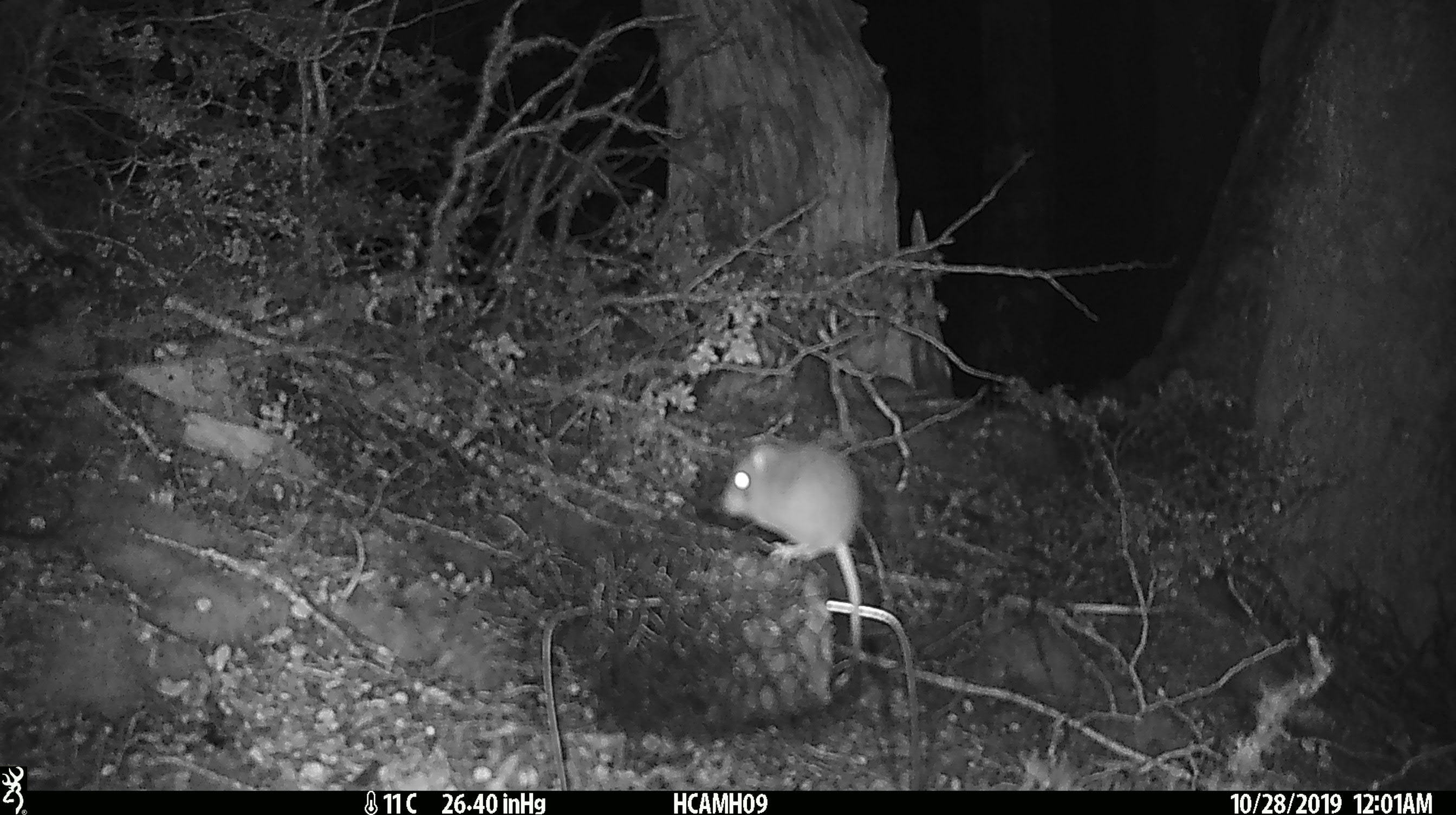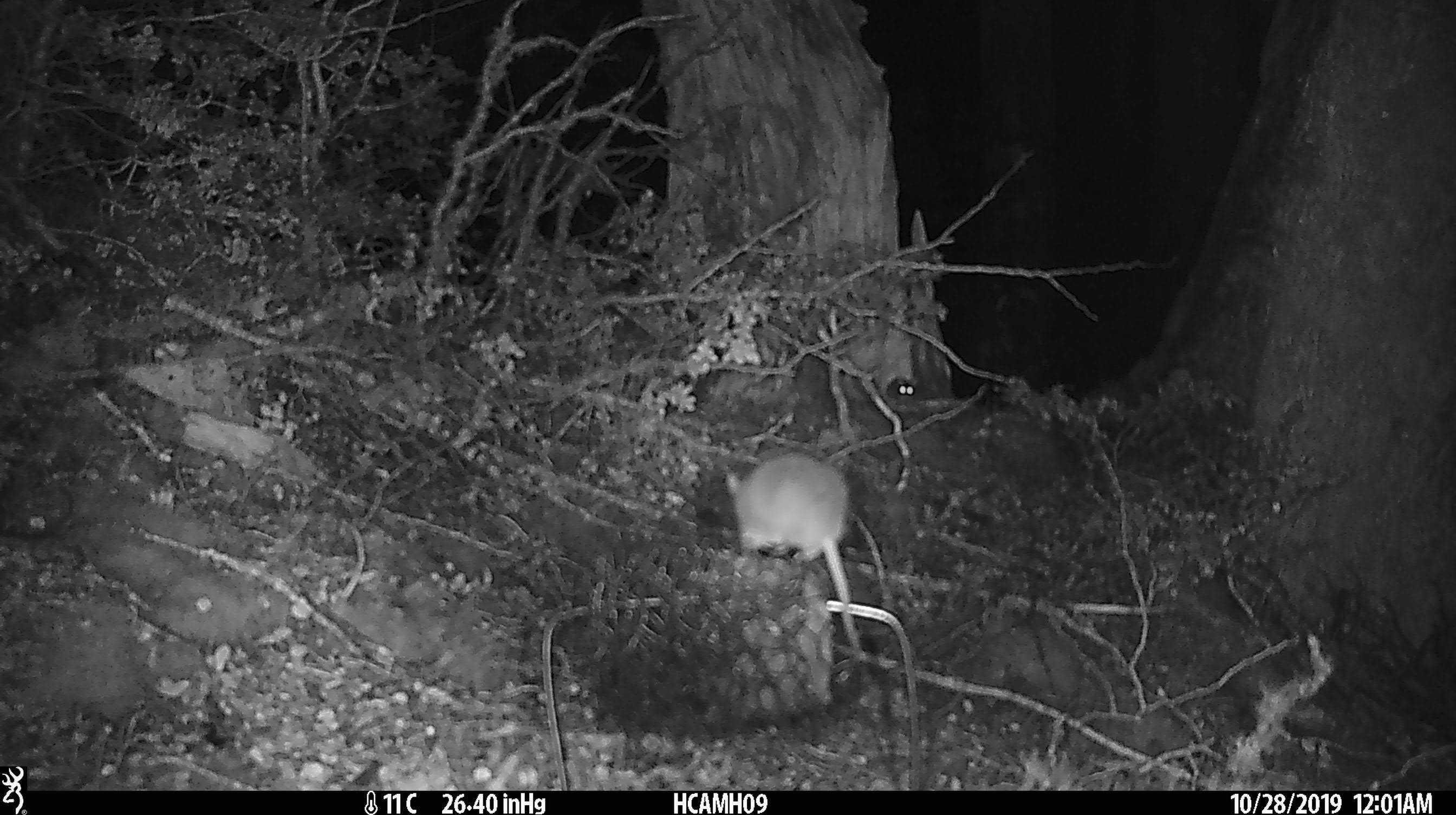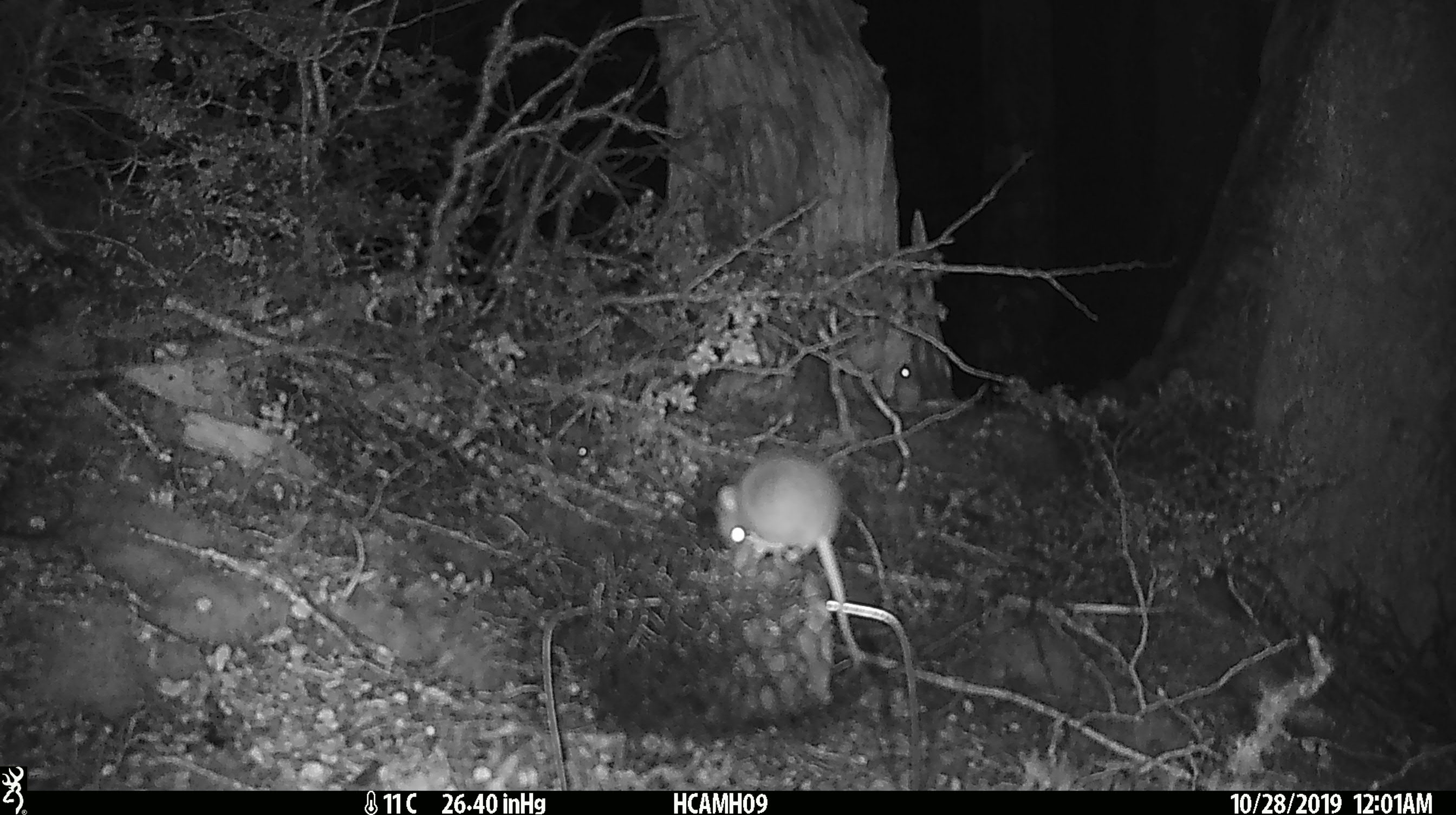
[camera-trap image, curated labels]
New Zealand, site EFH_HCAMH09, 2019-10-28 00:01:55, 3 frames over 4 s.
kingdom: Animalia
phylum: Chordata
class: Mammalia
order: Rodentia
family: Muridae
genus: Mus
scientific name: Mus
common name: mouse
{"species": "mouse (Mus)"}